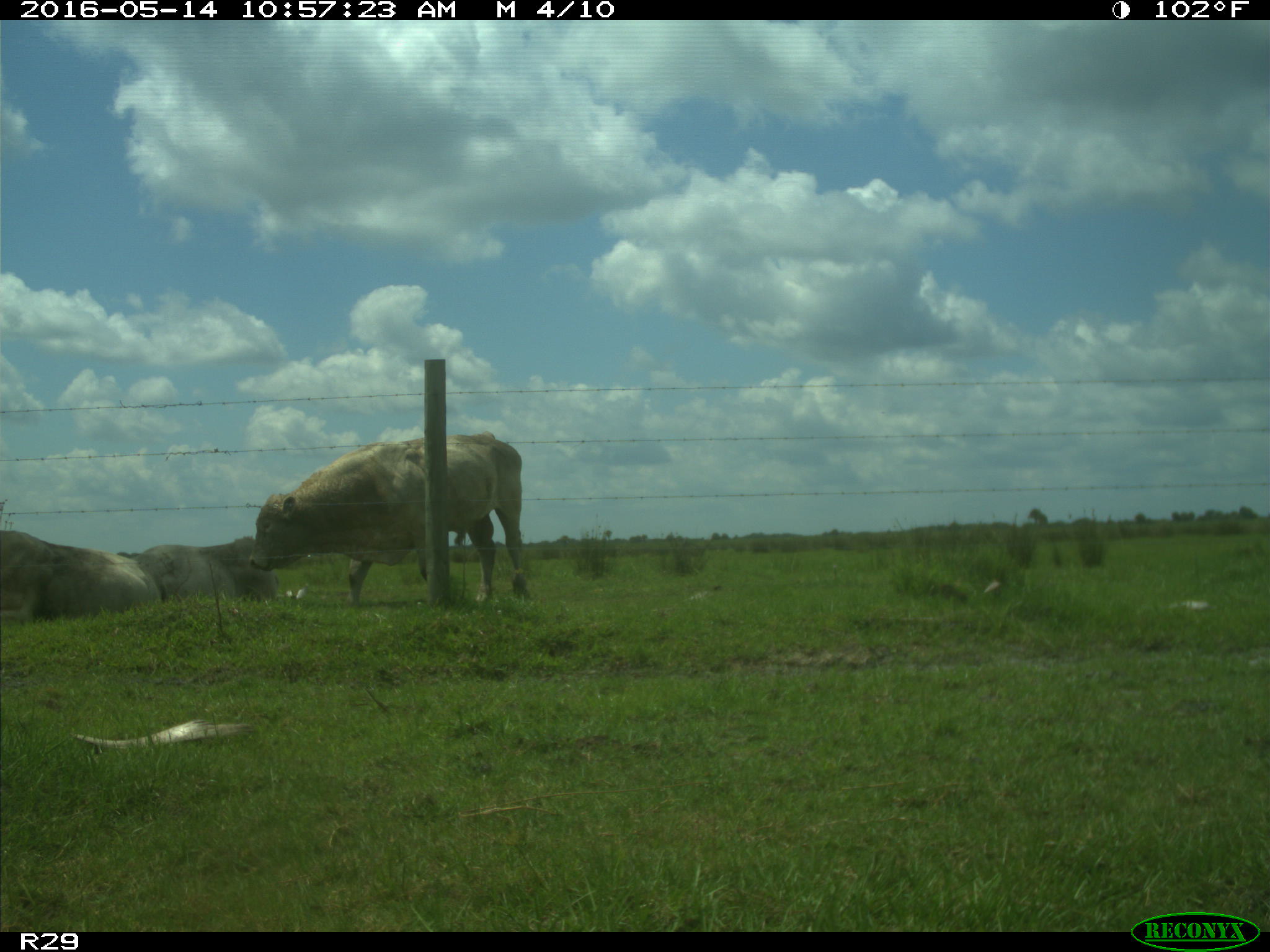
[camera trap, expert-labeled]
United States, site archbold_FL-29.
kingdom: Animalia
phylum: Chordata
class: Mammalia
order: Artiodactyla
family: Bovidae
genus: Bos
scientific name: Bos taurus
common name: domestic cow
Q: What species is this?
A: Bos taurus (domestic cow).